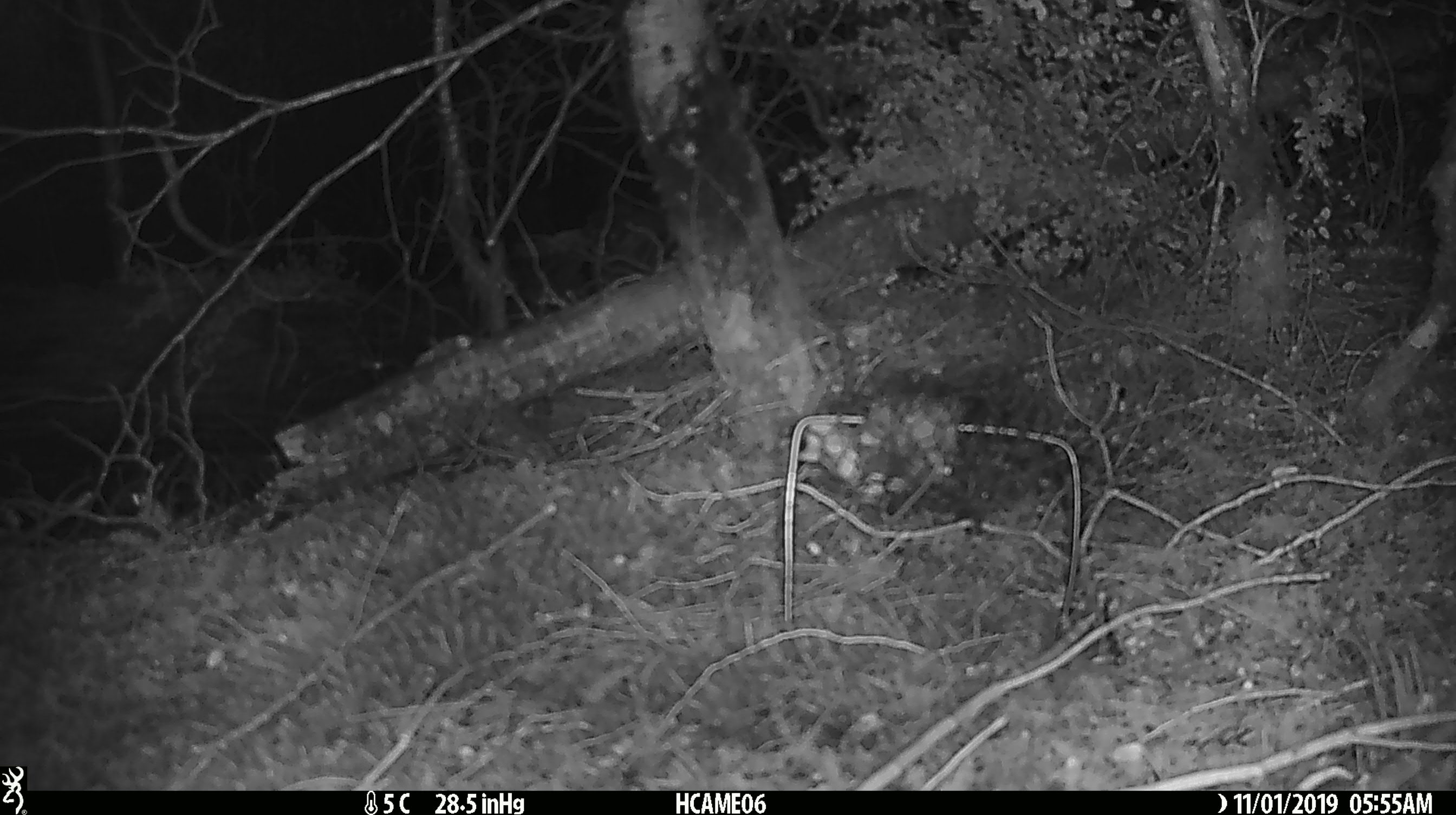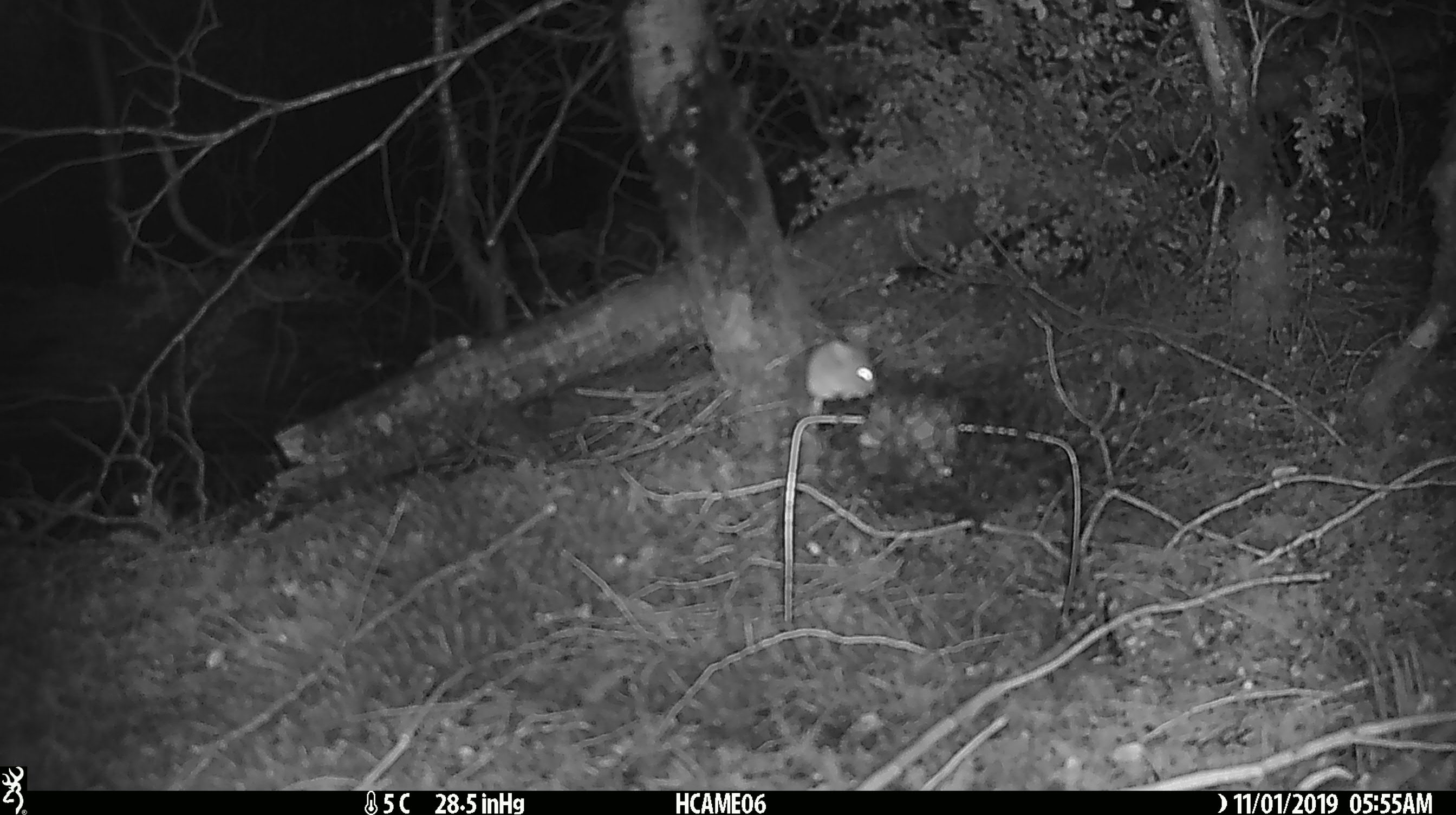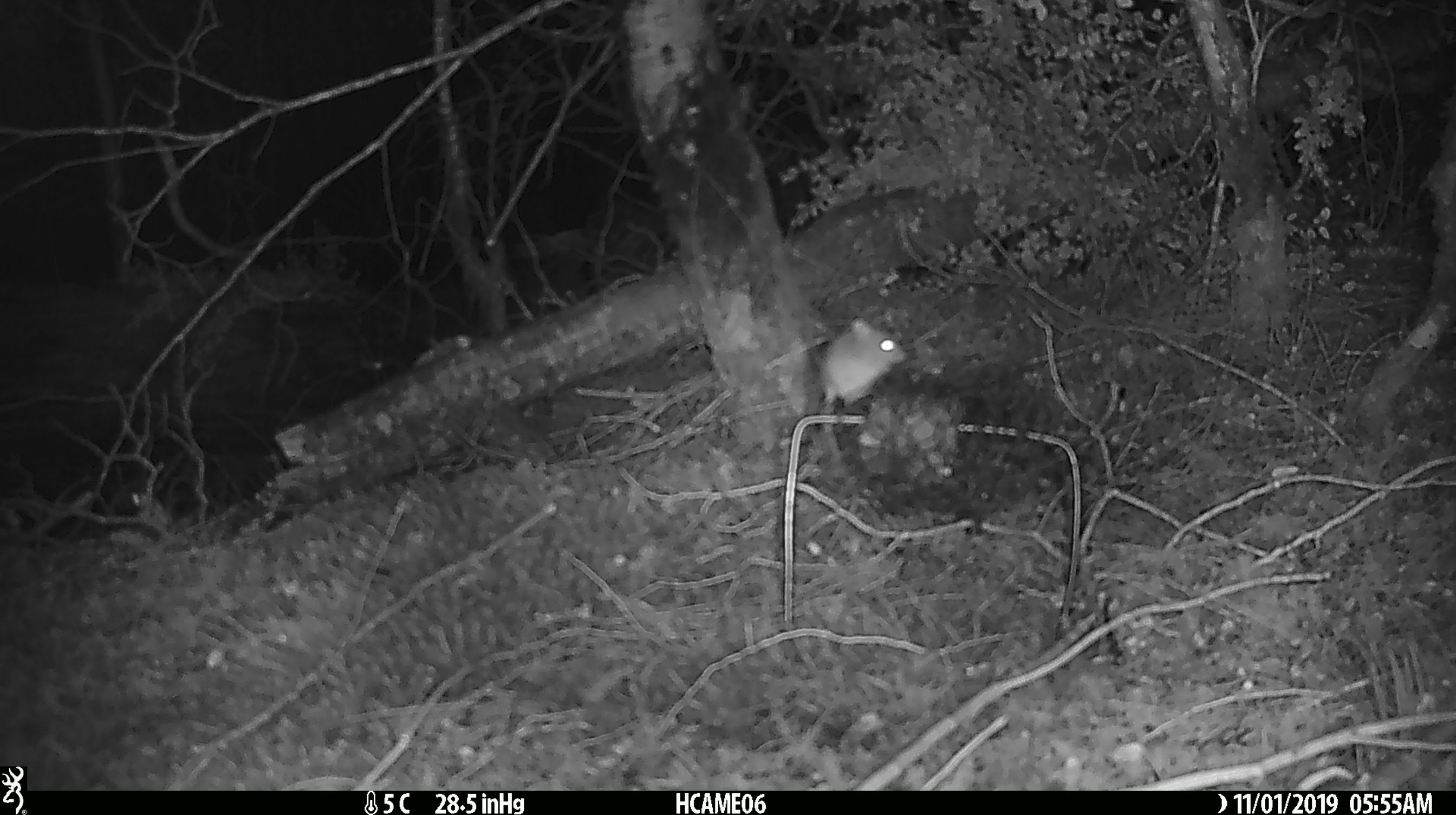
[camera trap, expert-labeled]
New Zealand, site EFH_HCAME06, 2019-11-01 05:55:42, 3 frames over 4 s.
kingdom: Animalia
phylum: Chordata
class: Mammalia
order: Rodentia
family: Muridae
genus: Mus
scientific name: Mus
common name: mouse